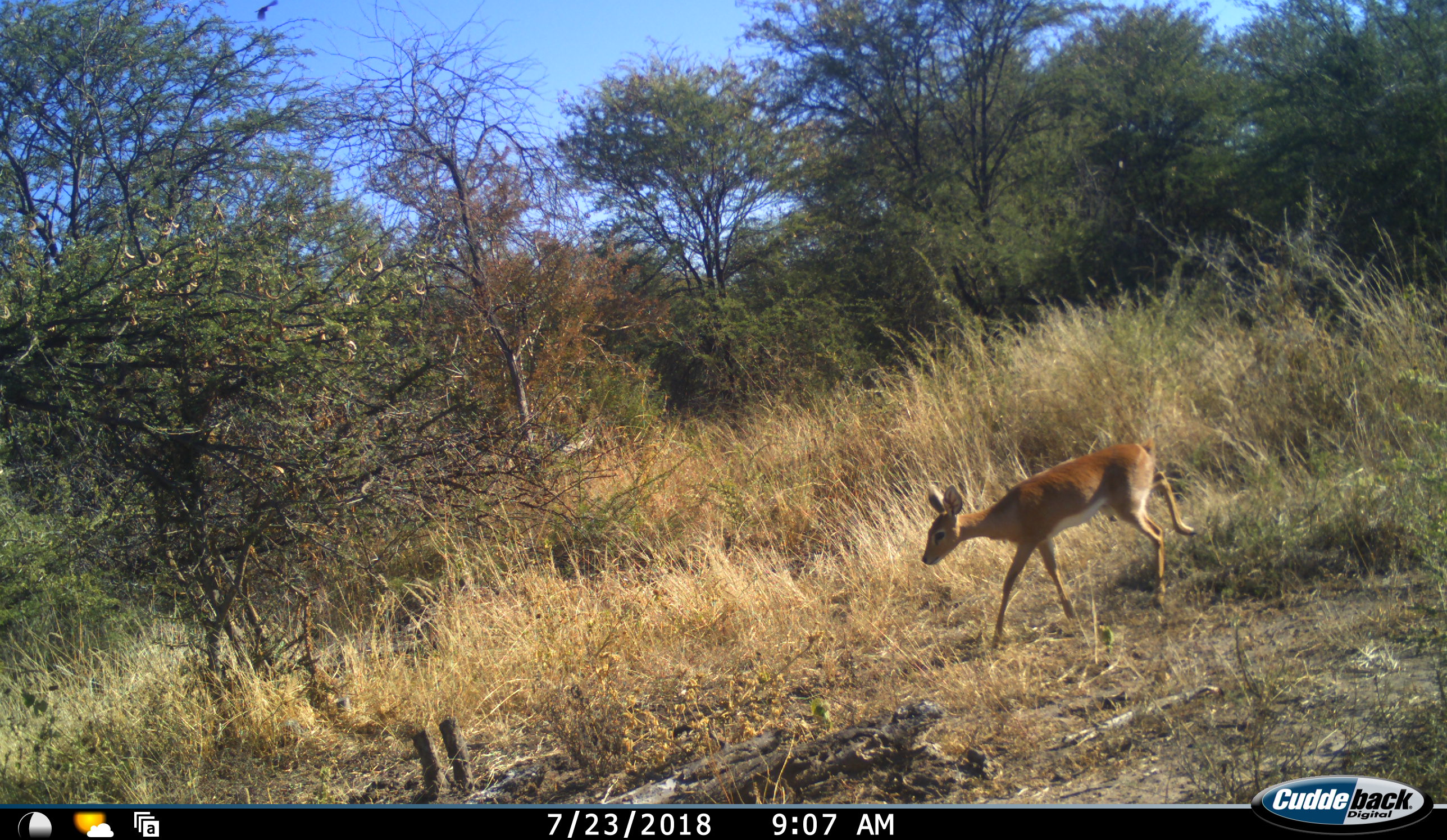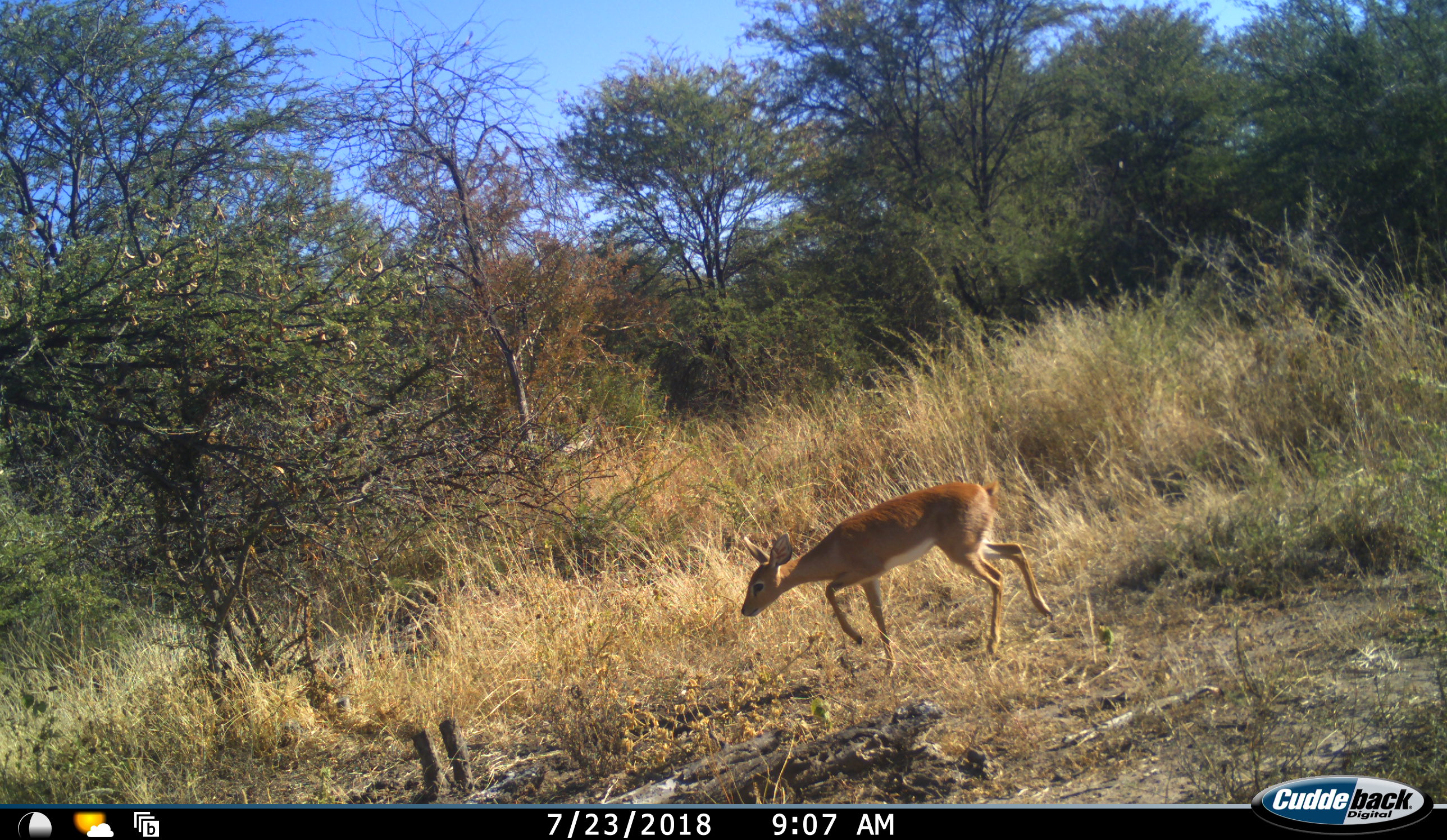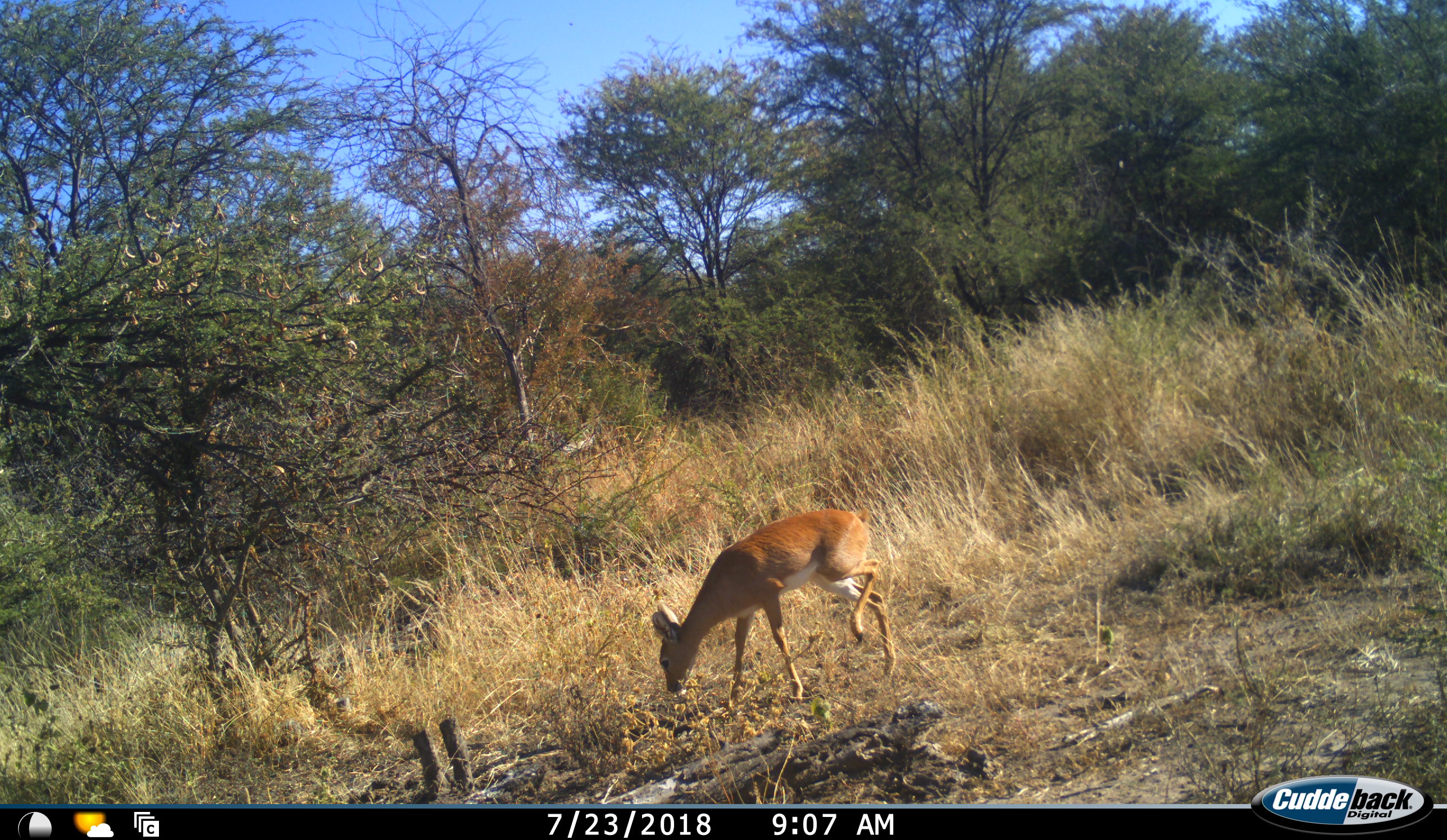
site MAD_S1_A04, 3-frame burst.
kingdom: Animalia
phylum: Chordata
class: Mammalia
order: Artiodactyla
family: Bovidae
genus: Redunca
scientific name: Redunca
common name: reedbuck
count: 1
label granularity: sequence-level